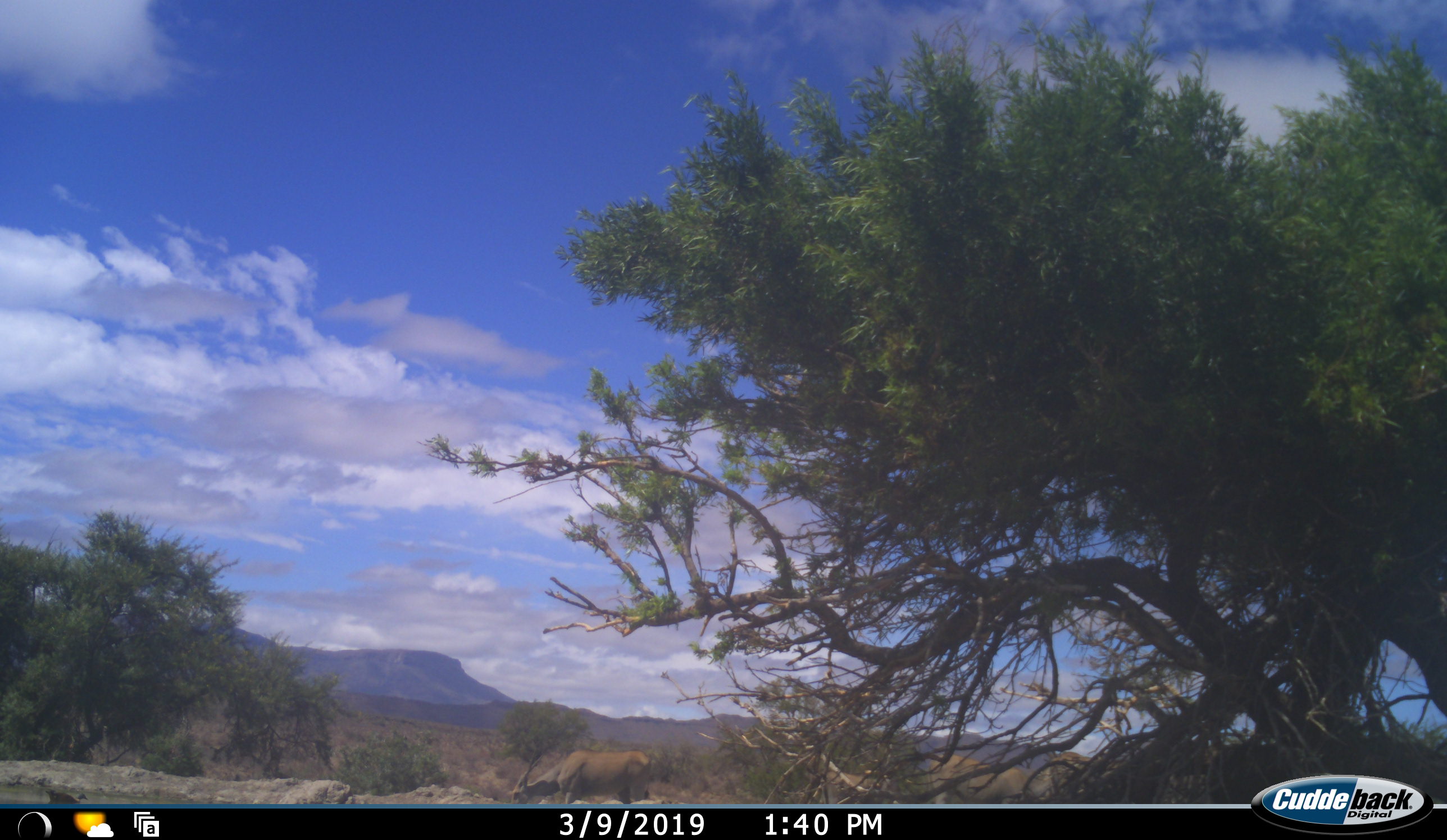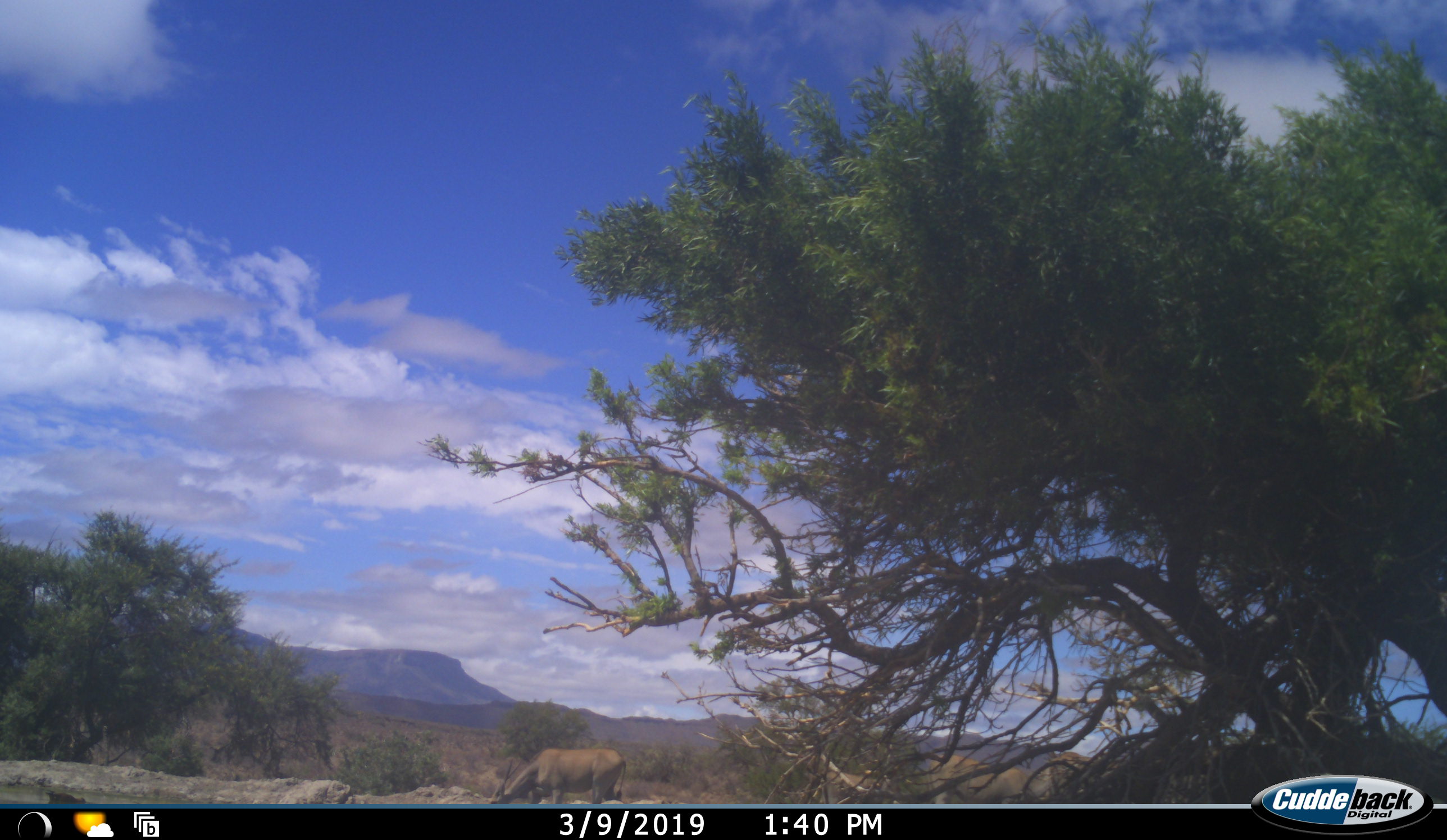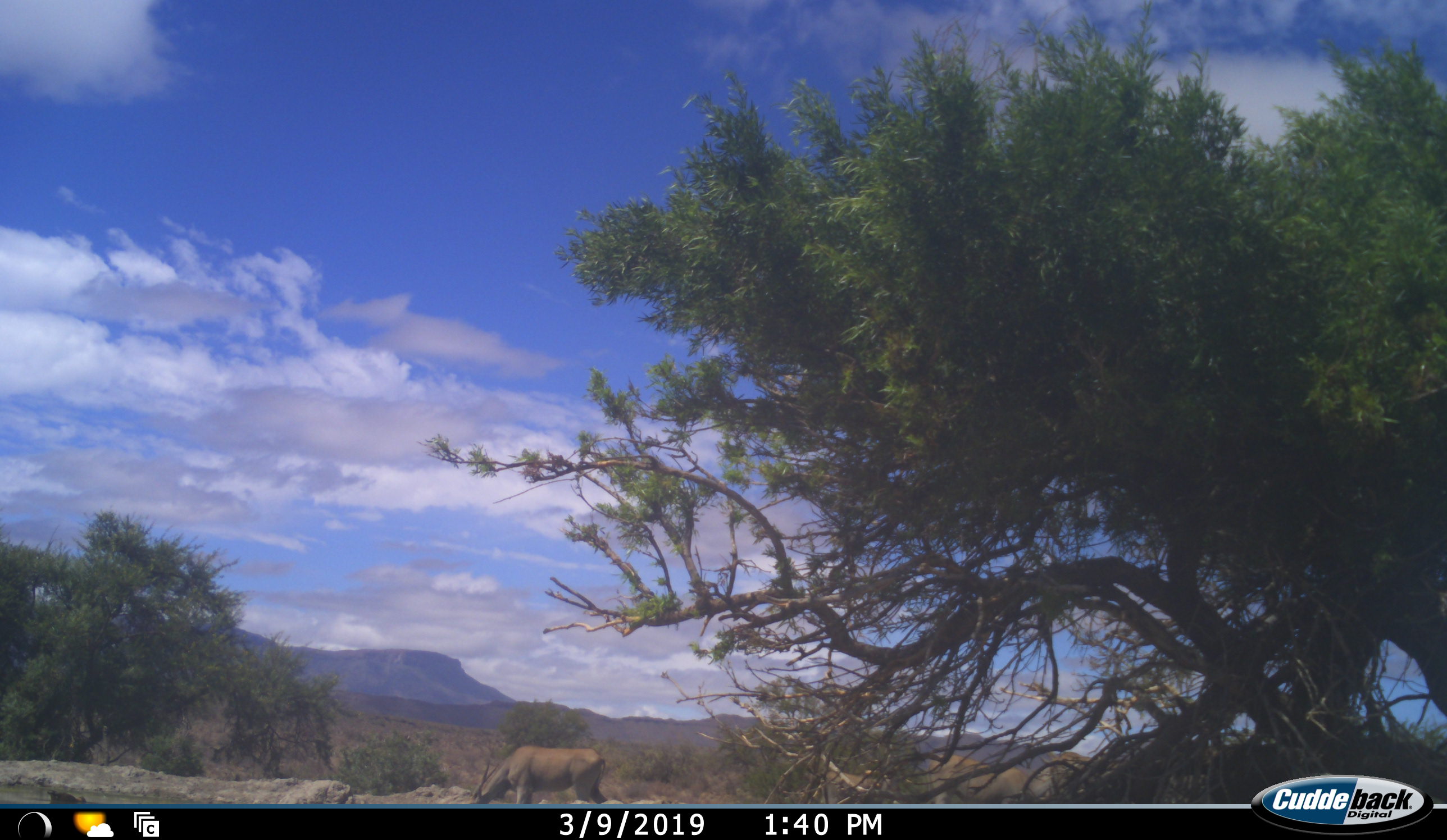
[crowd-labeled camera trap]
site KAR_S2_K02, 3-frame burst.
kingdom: Animalia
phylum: Chordata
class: Mammalia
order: Artiodactyla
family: Bovidae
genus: Tragelaphus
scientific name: Tragelaphus oryx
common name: eland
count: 1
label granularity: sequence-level